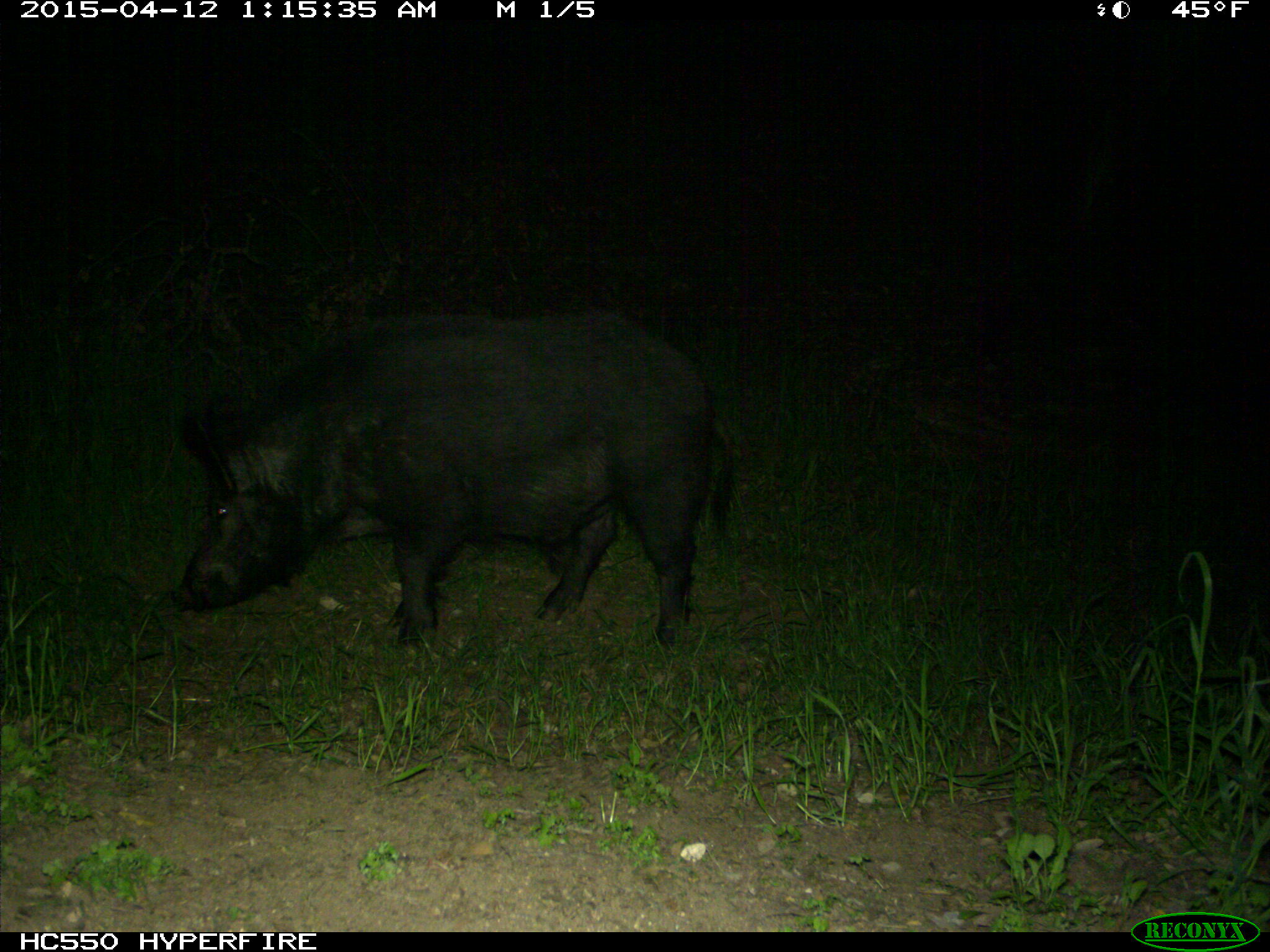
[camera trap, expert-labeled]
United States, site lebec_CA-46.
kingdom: Animalia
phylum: Chordata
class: Mammalia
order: Artiodactyla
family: Suidae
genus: Sus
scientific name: Sus scrofa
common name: wild boar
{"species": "Sus scrofa (wild boar)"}